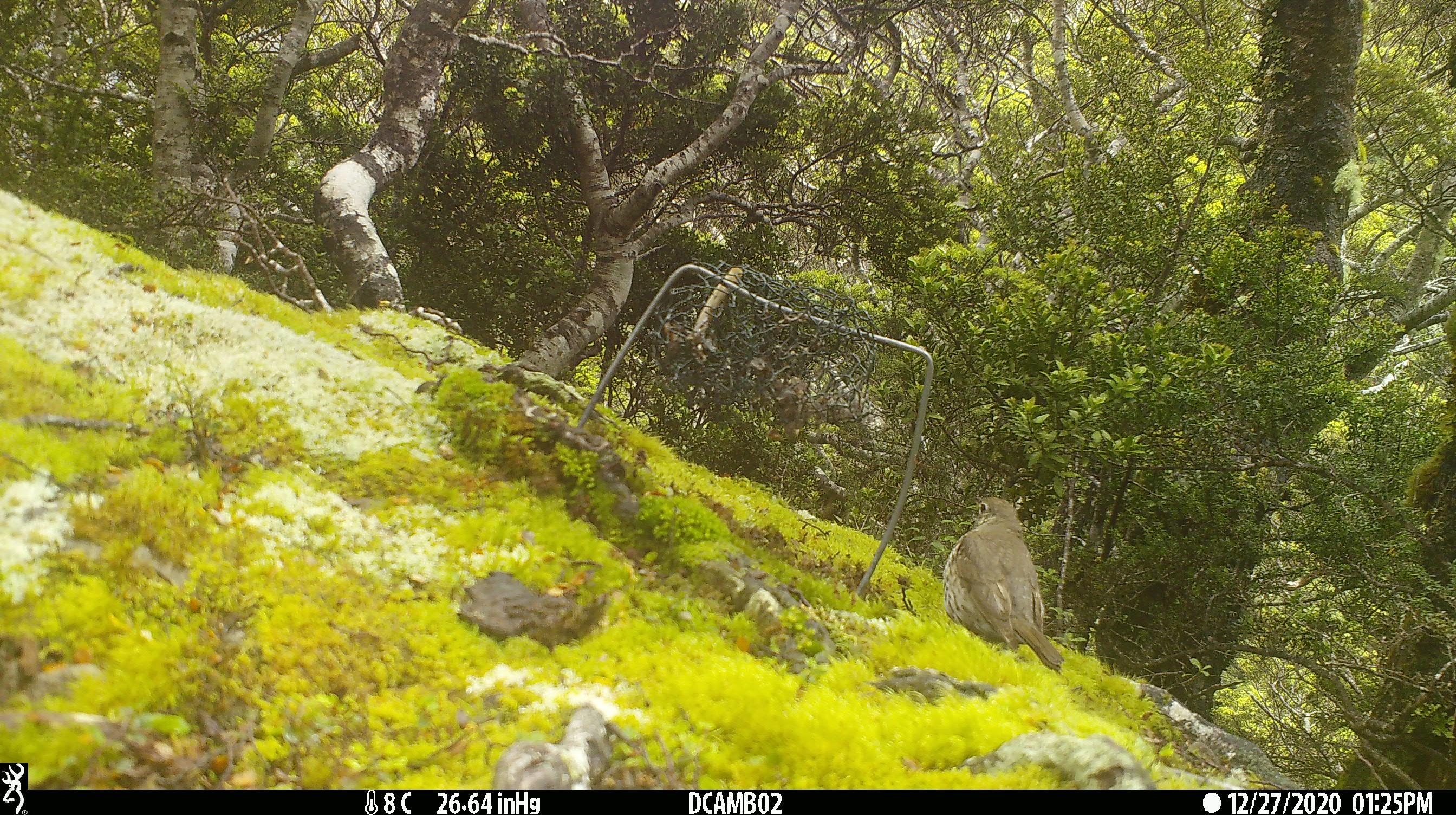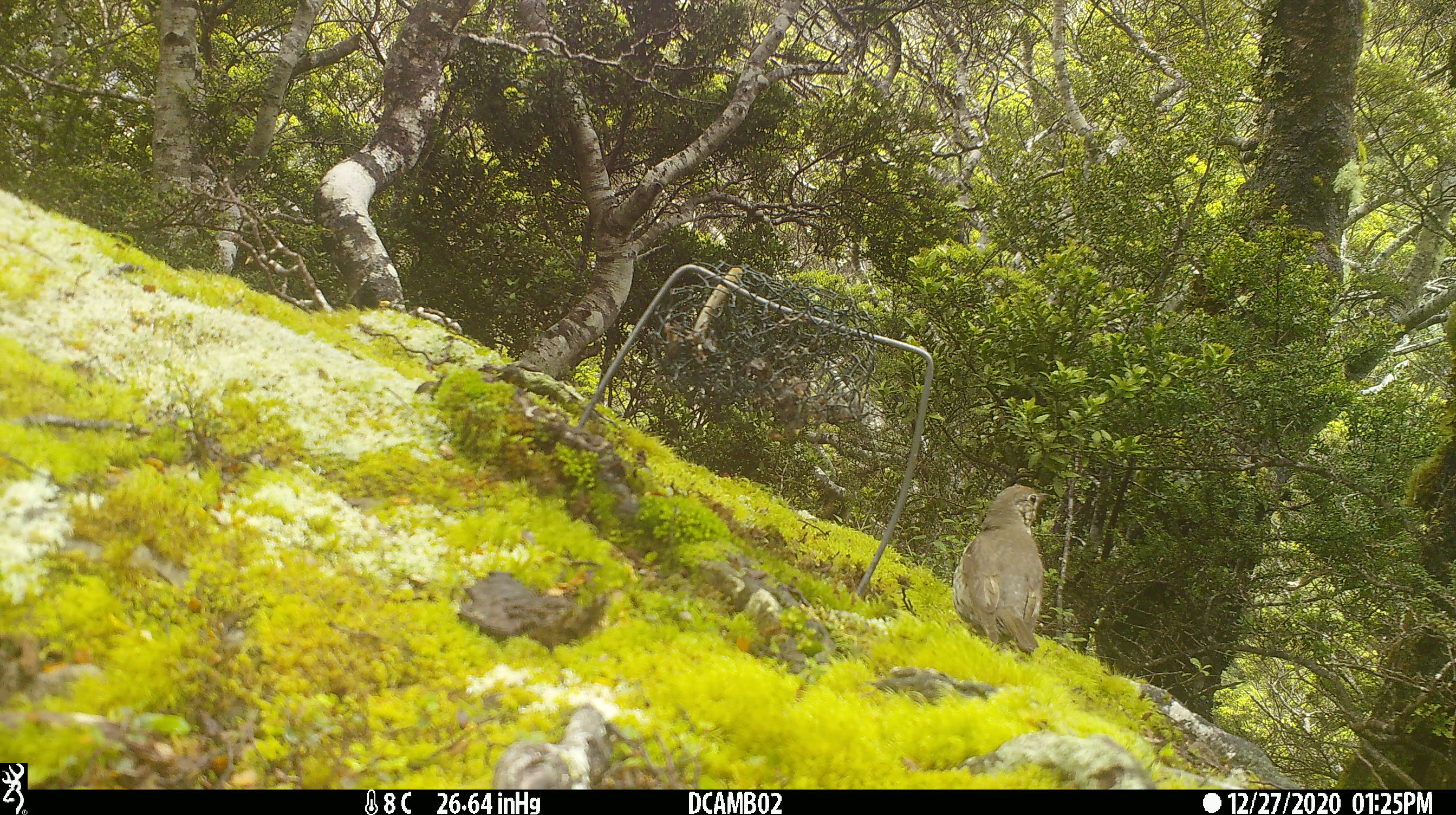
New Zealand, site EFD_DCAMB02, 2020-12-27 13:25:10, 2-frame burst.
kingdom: Animalia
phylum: Chordata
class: Aves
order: Passeriformes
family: Turdidae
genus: Turdus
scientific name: Turdus philomelos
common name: song thrush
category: thrush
Thrush (song thrush) (Turdus philomelos).